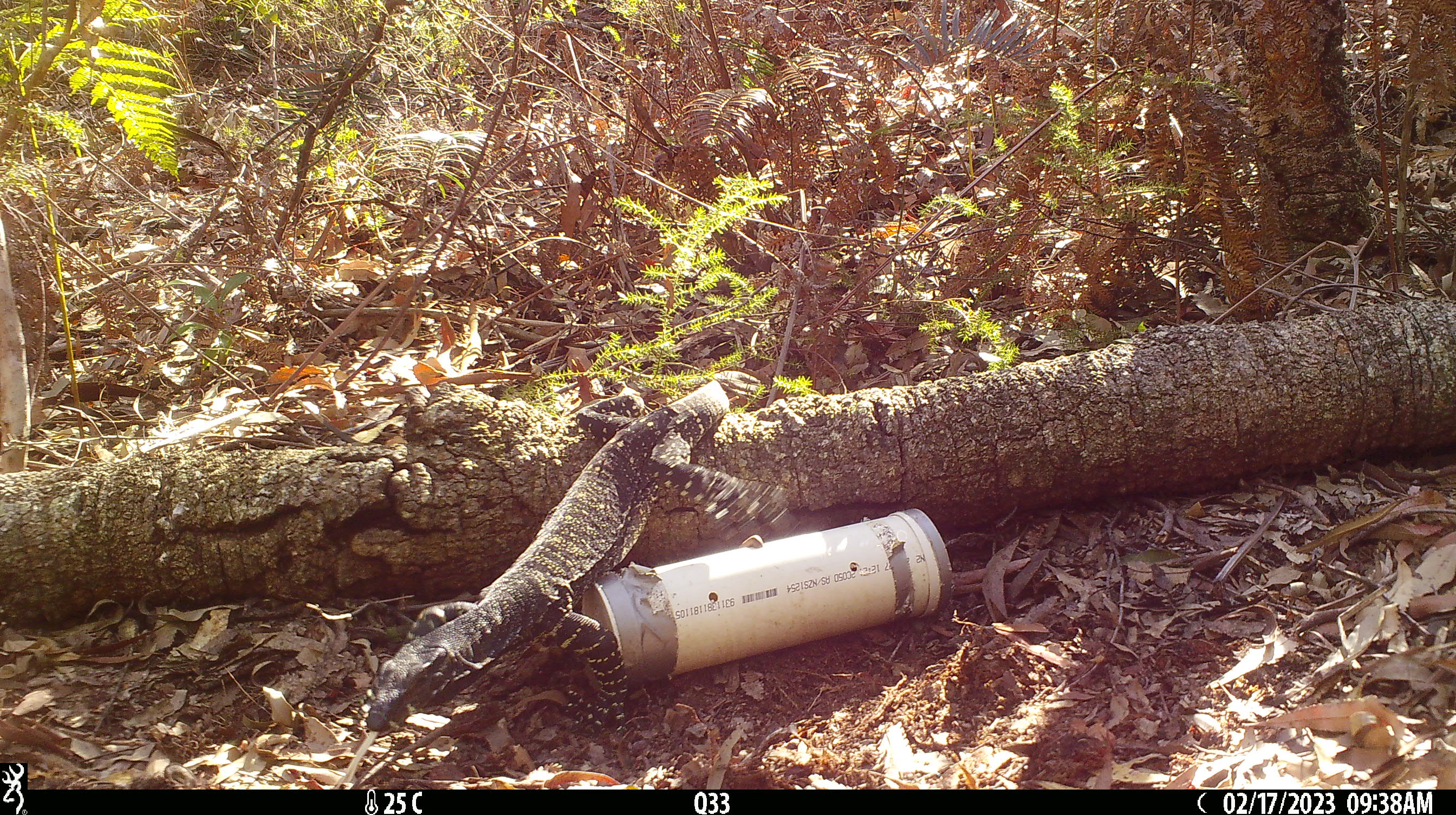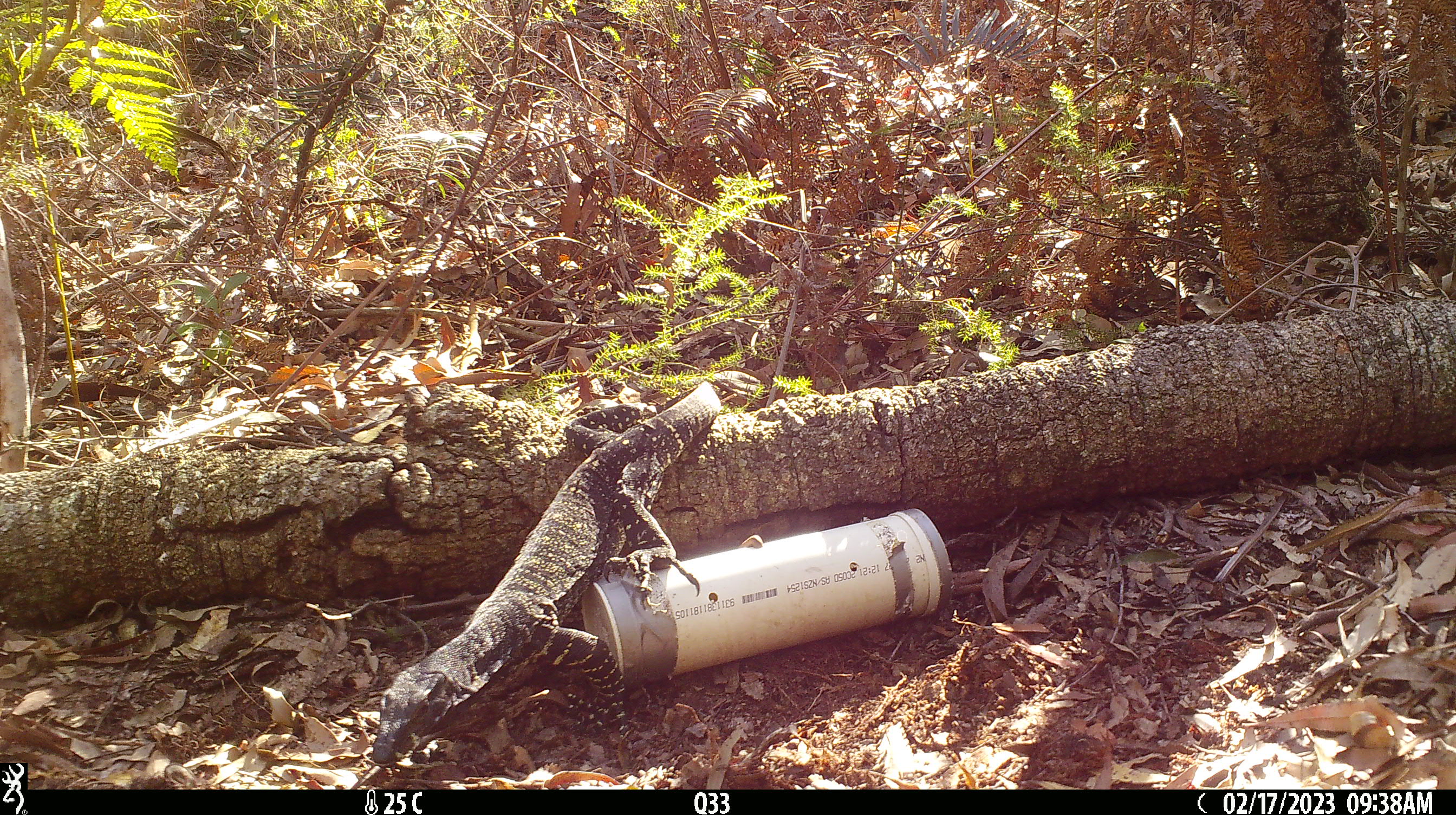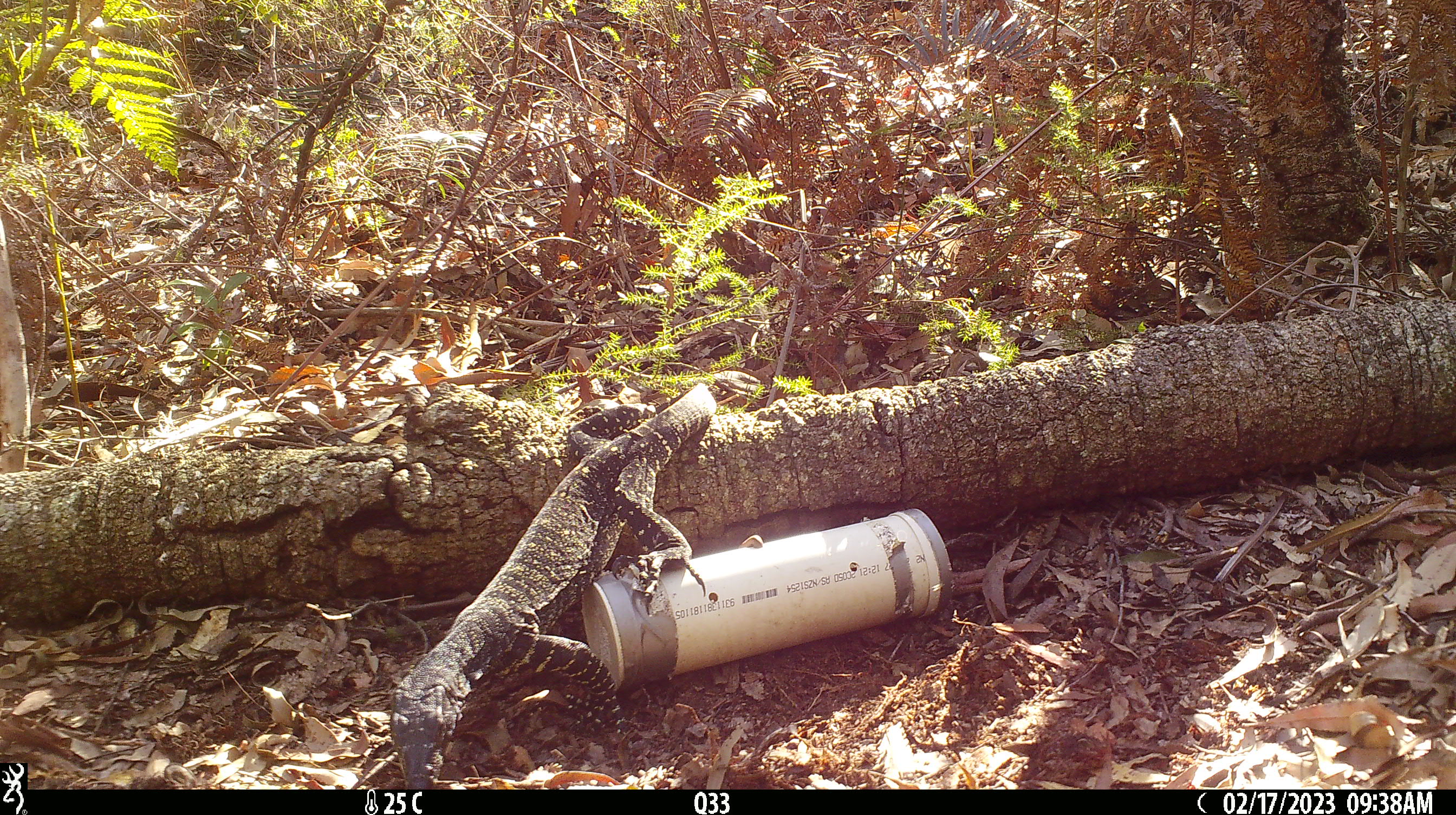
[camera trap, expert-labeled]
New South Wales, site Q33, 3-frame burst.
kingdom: Animalia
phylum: Chordata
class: Reptilia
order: Squamata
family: Varanidae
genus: Varanus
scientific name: Varanus varius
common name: lace monitor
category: goanna